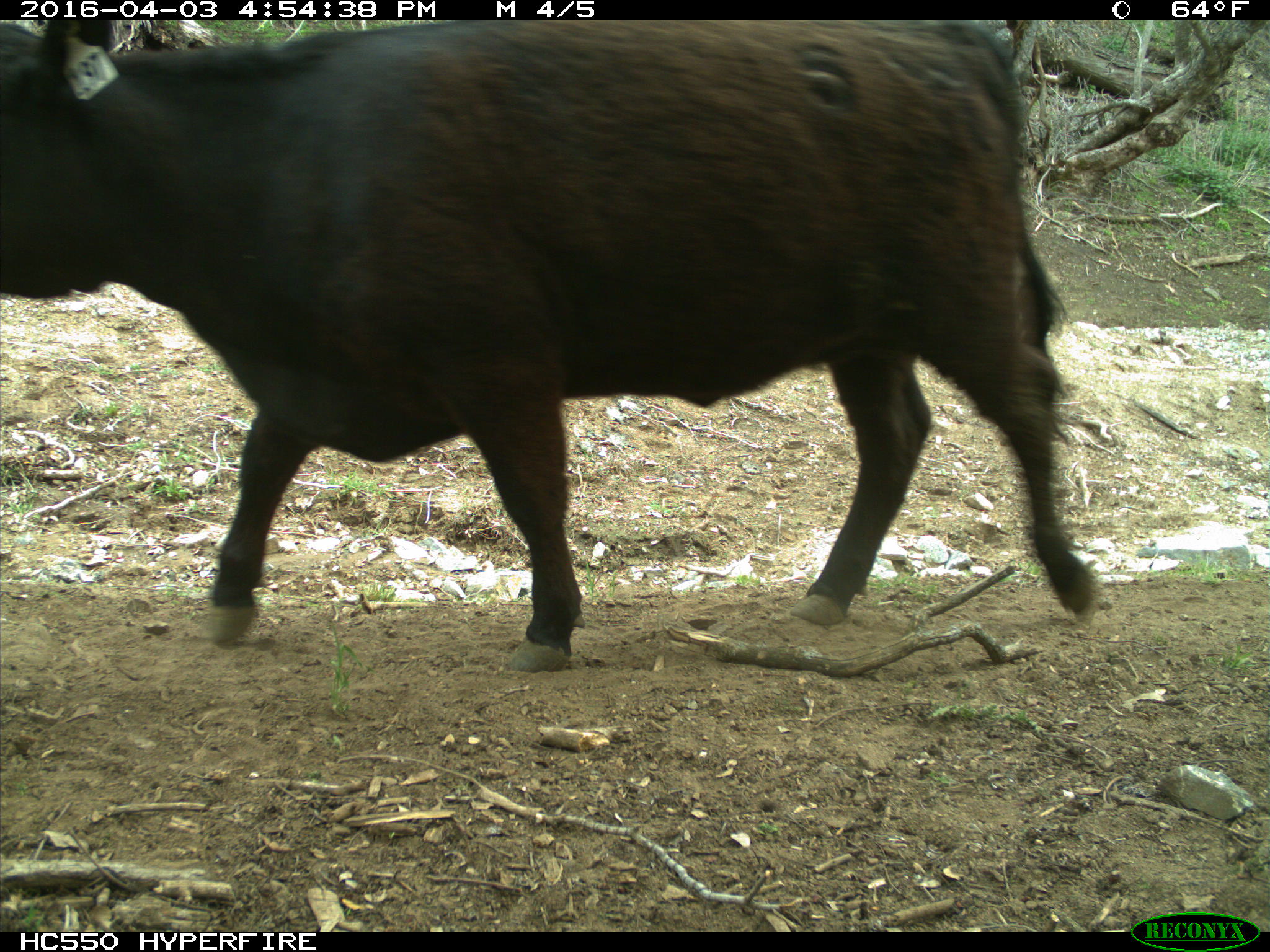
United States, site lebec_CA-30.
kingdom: Animalia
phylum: Chordata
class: Mammalia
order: Artiodactyla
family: Bovidae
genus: Bos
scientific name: Bos taurus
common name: domestic cow